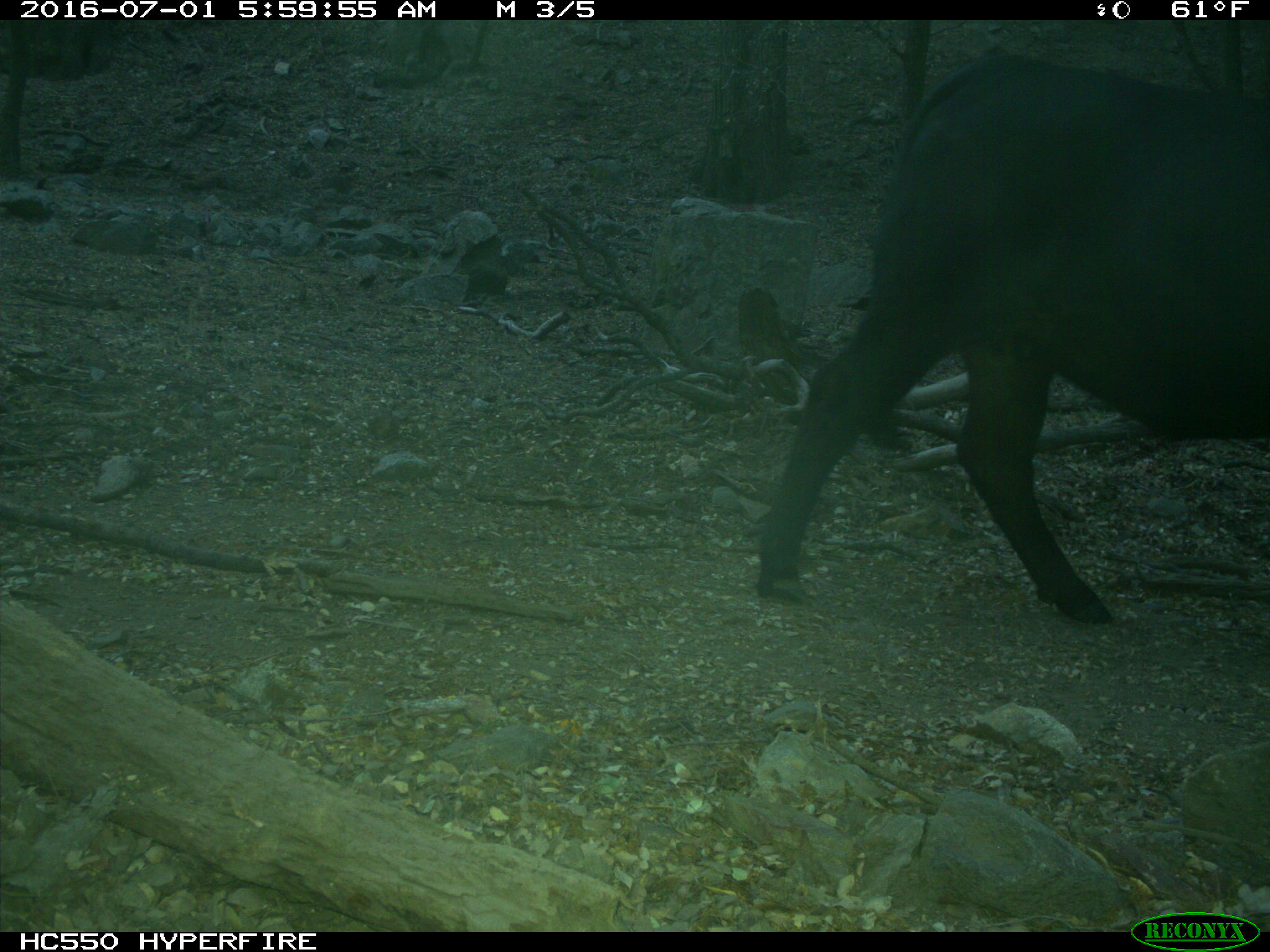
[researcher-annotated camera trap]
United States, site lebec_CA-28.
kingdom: Animalia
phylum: Chordata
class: Mammalia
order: Artiodactyla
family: Bovidae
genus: Bos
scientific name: Bos taurus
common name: domestic cow